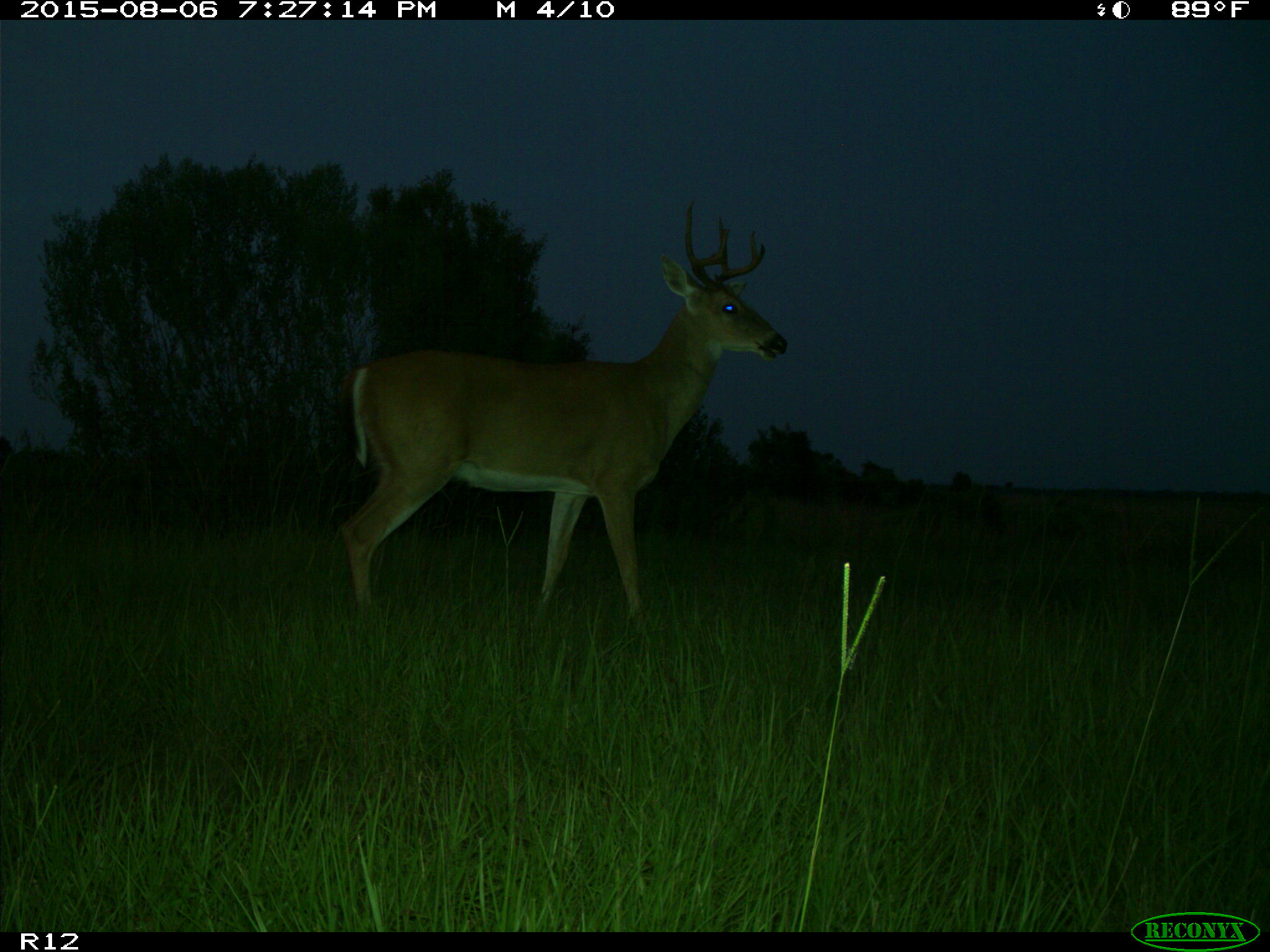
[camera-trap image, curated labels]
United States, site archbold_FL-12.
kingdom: Animalia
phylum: Chordata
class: Mammalia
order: Artiodactyla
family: Cervidae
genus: Odocoileus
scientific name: Odocoileus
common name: deer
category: unidentified deer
Unidentified deer (deer) (Odocoileus).